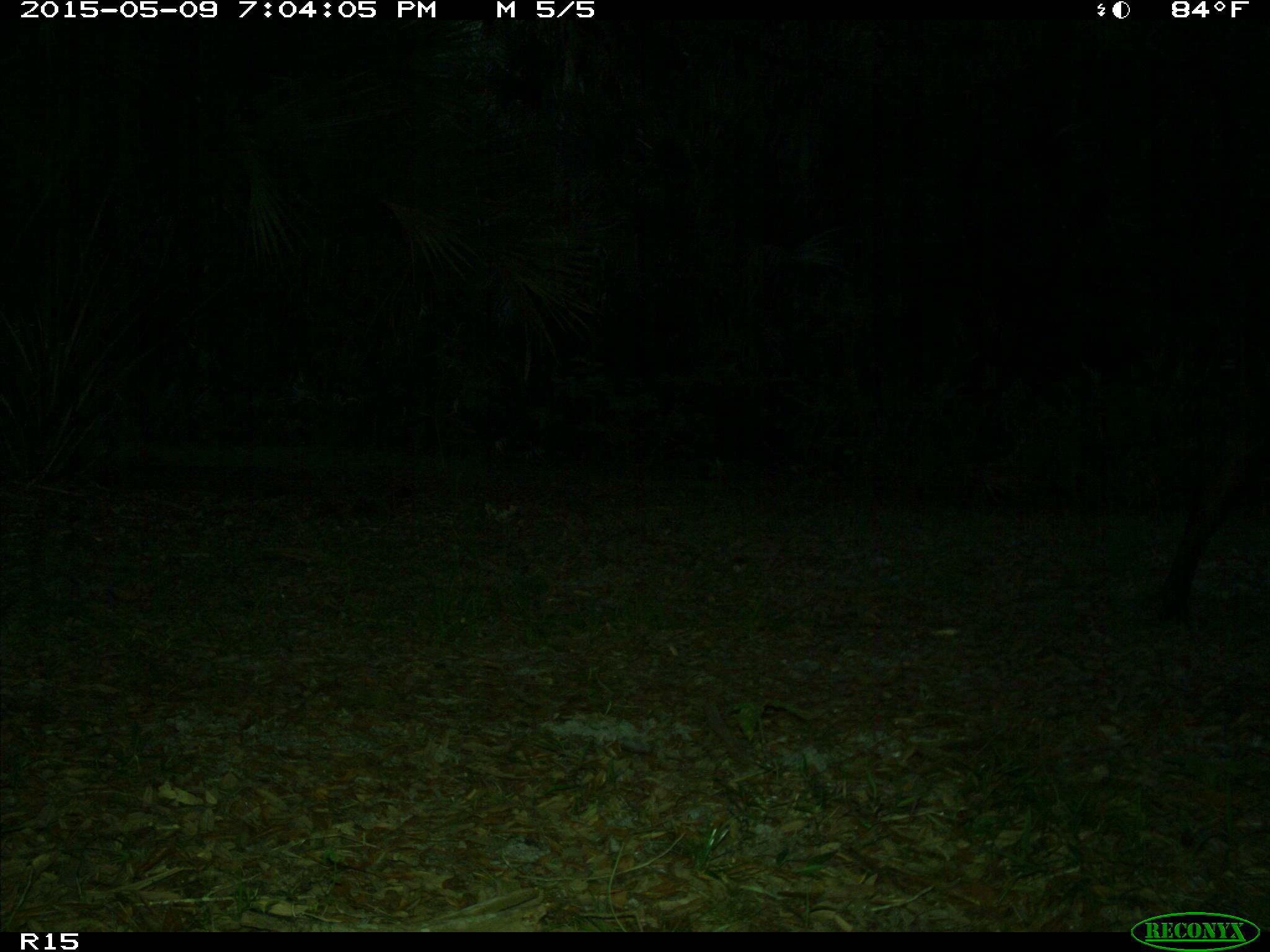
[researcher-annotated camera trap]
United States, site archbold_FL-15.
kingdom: Animalia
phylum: Chordata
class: Mammalia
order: Artiodactyla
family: Bovidae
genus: Bos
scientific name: Bos taurus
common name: domestic cow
Bos taurus (domestic cow).